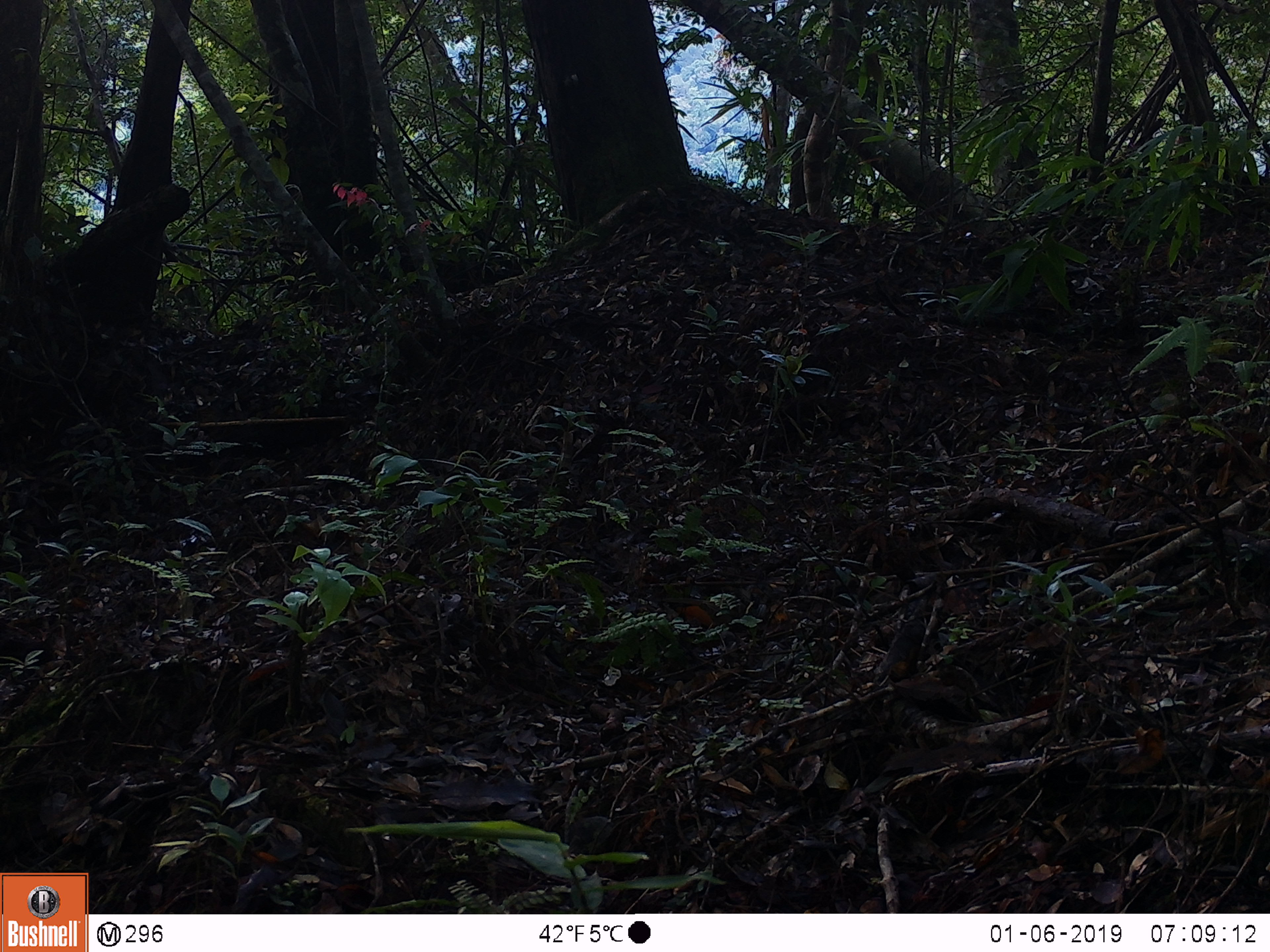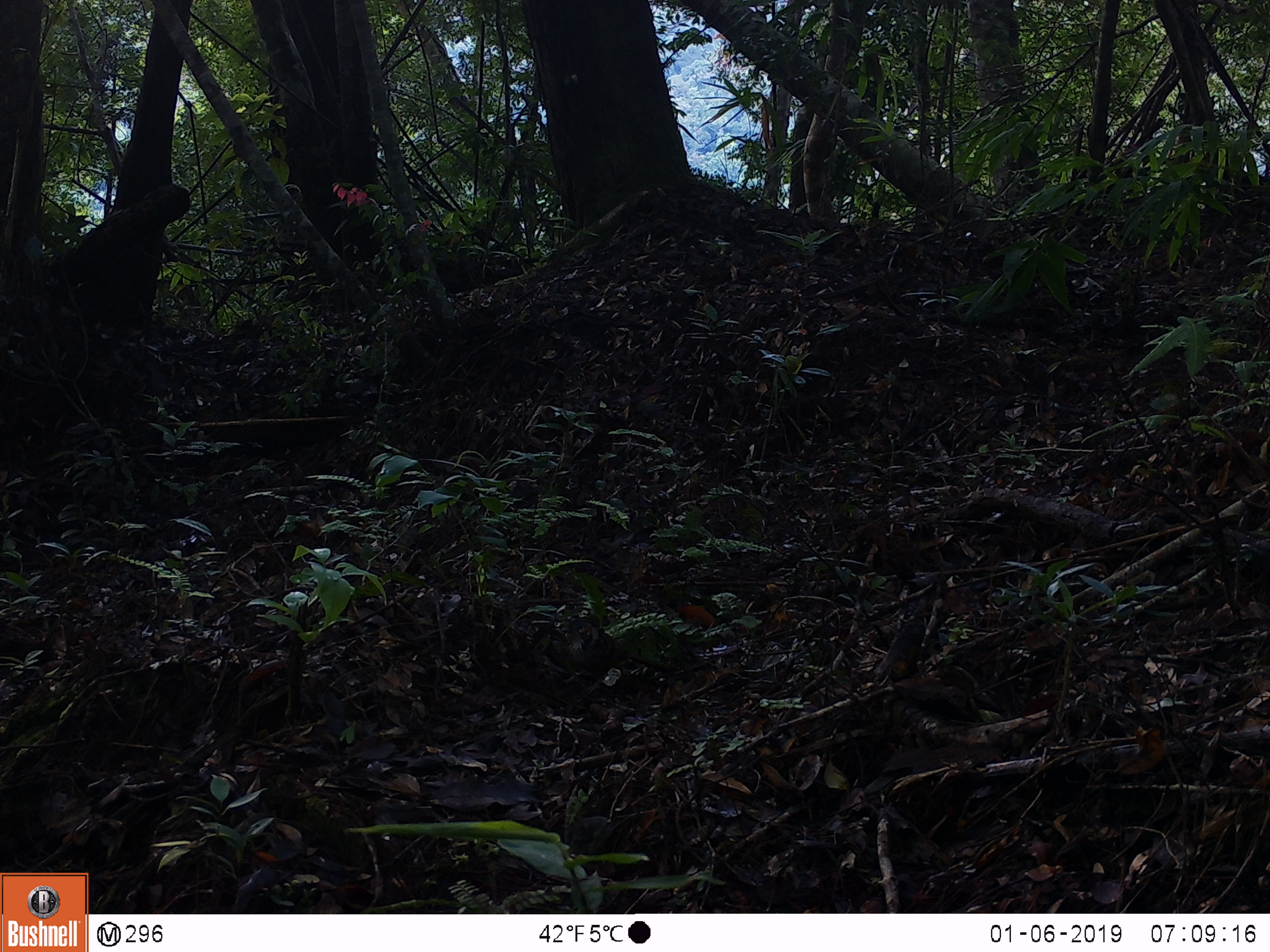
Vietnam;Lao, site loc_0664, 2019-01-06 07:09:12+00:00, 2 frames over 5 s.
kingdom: Animalia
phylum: Chordata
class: Aves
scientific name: Aves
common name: bird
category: unidentified bird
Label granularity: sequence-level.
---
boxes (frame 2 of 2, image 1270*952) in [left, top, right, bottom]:
unidentified bird: [561, 619, 670, 703]